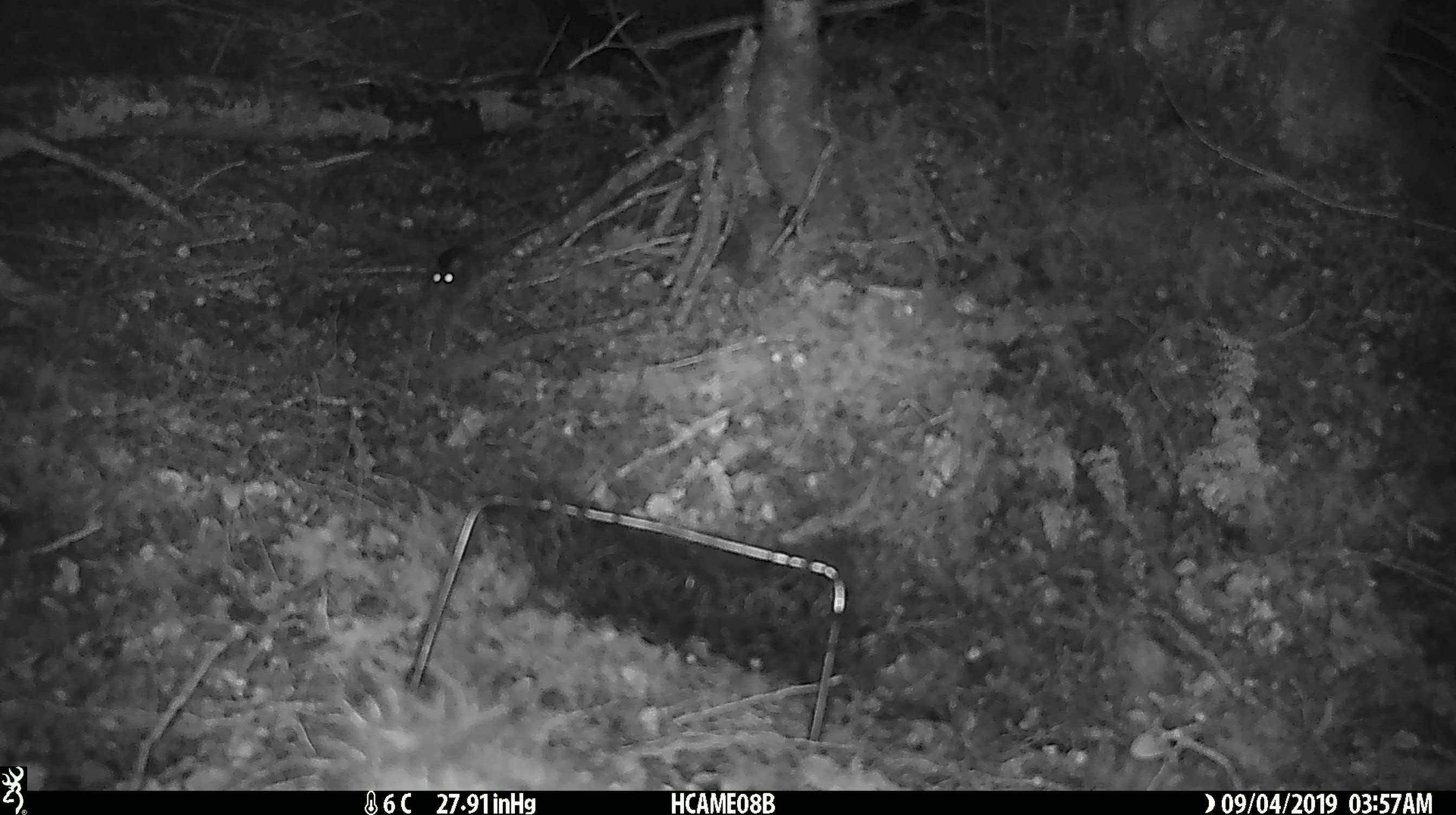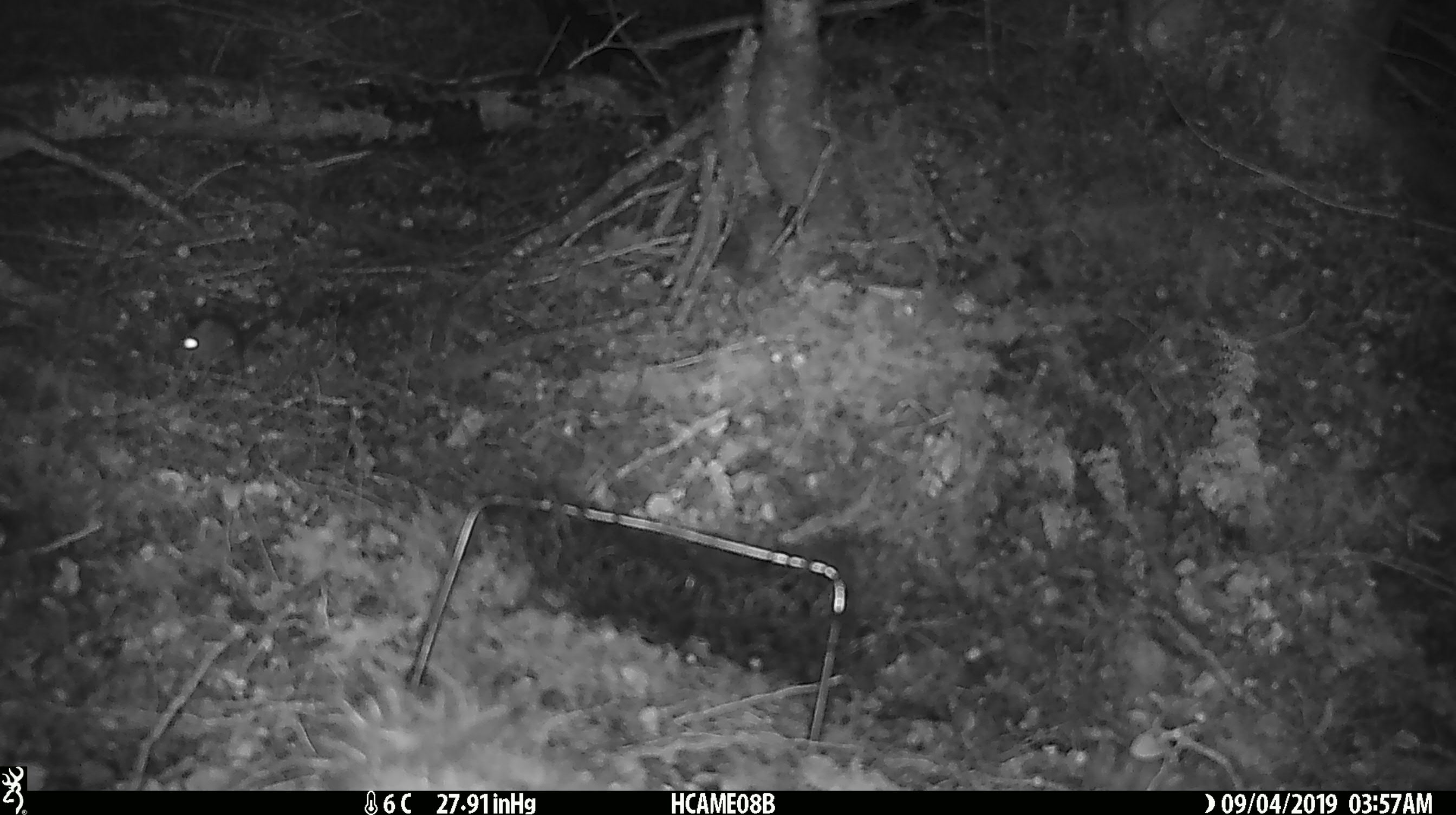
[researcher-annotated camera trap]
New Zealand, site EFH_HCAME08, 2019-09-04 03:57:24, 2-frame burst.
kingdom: Animalia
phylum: Chordata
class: Mammalia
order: Rodentia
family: Muridae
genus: Mus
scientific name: Mus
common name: mouse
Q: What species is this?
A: Mouse (Mus).